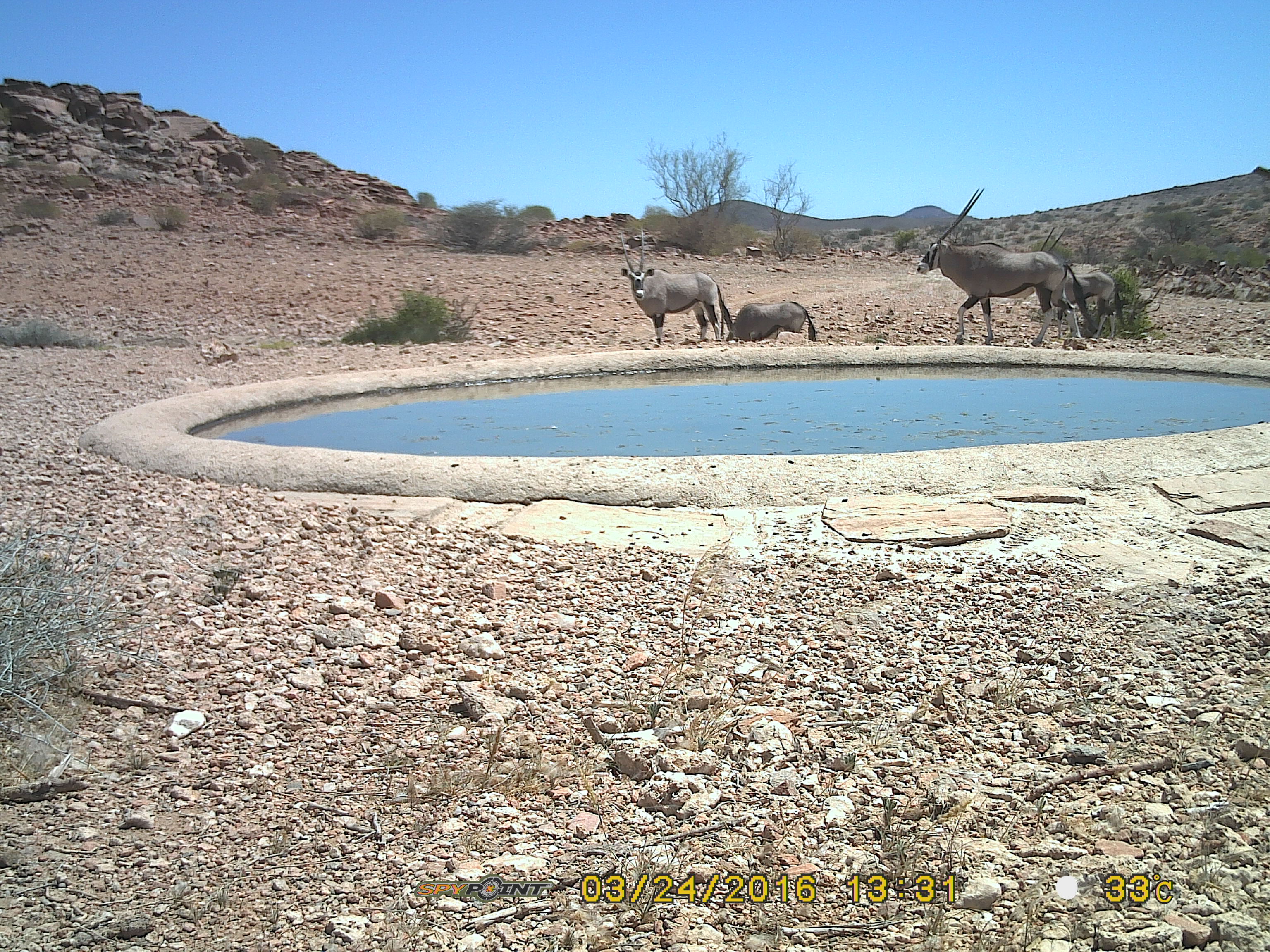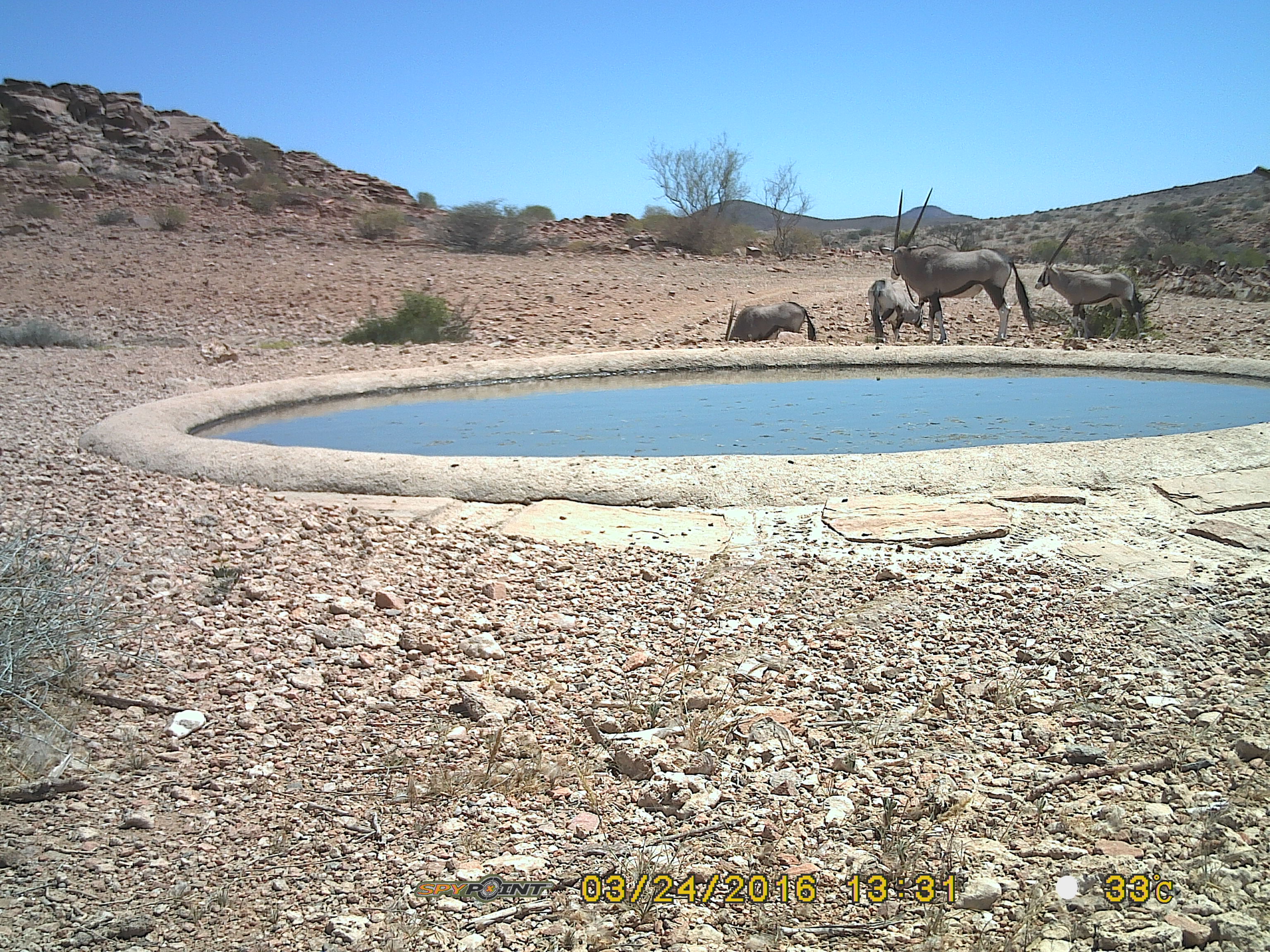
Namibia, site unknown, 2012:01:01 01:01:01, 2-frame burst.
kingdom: Animalia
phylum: Chordata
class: Mammalia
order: Artiodactyla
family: Bovidae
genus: Oryx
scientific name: Oryx gazella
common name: gemsbok